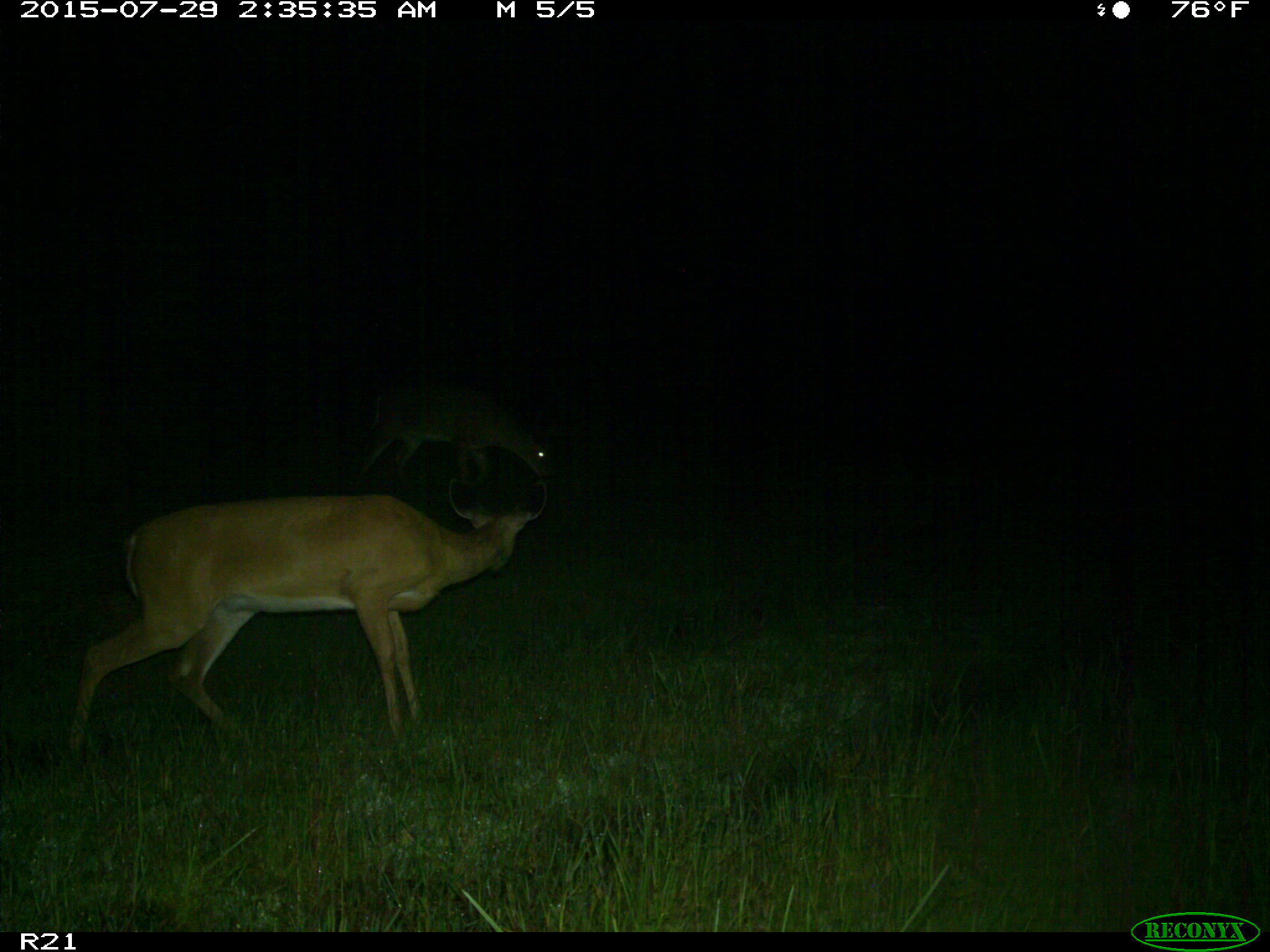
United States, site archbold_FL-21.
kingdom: Animalia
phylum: Chordata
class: Mammalia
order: Artiodactyla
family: Cervidae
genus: Odocoileus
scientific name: Odocoileus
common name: deer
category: unidentified deer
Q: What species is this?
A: Unidentified deer (deer) (Odocoileus).